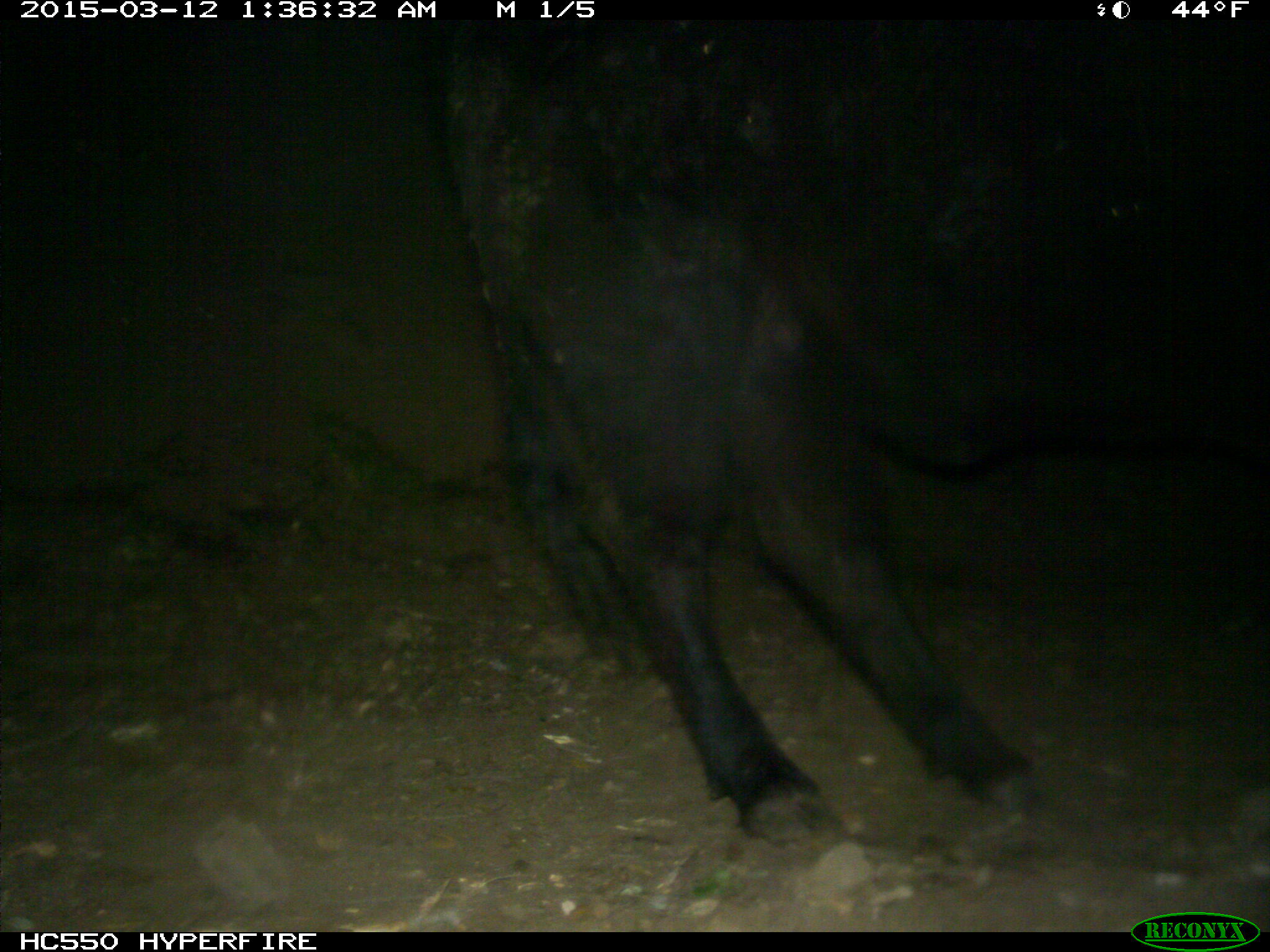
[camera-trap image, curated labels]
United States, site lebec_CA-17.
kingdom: Animalia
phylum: Chordata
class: Mammalia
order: Artiodactyla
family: Bovidae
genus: Bos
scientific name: Bos taurus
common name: domestic cow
Bos taurus (domestic cow).